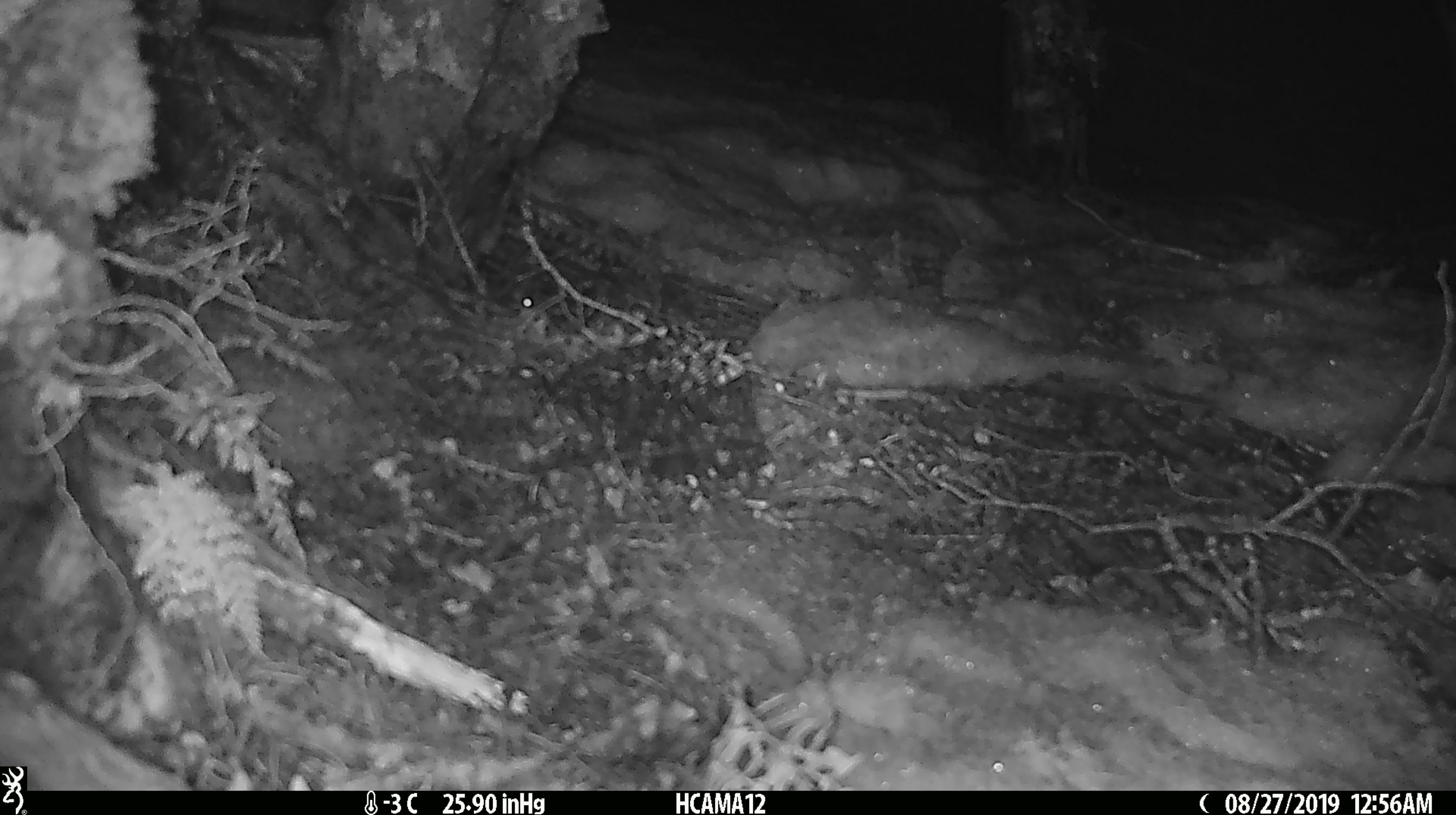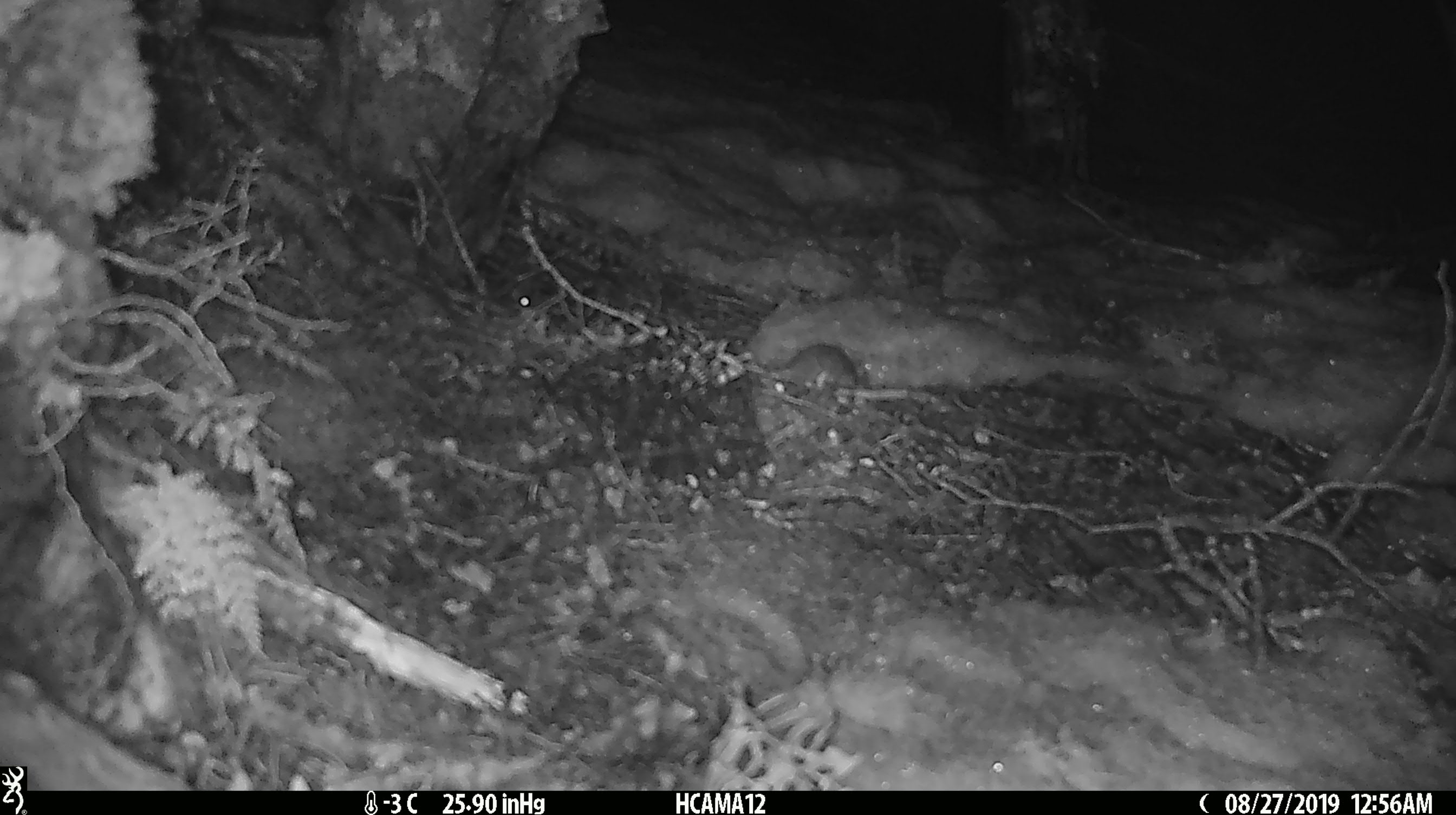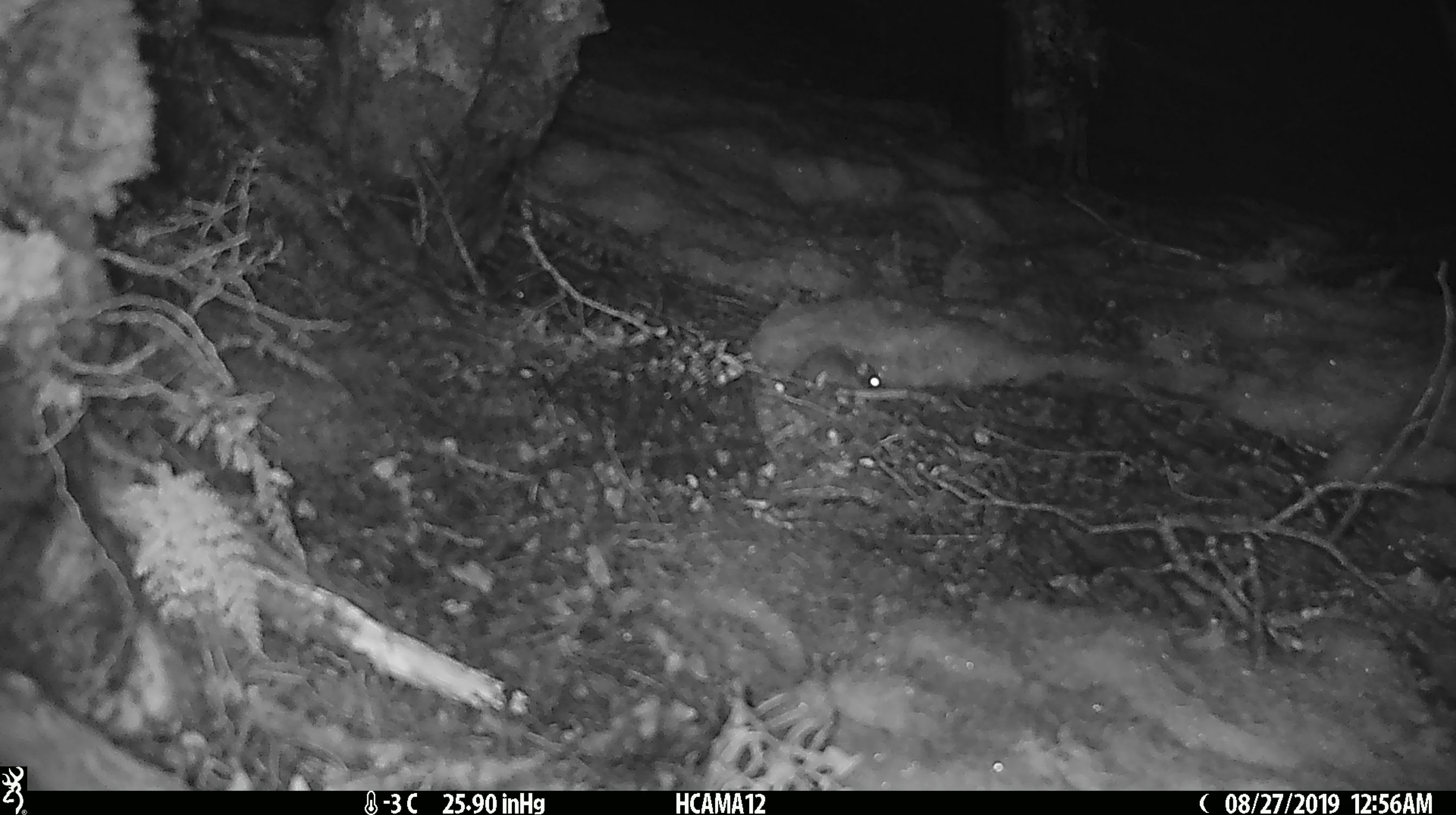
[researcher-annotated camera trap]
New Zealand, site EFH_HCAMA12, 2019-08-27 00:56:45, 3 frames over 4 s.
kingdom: Animalia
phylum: Chordata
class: Mammalia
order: Rodentia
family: Muridae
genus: Mus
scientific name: Mus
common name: mouse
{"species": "mouse (Mus)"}